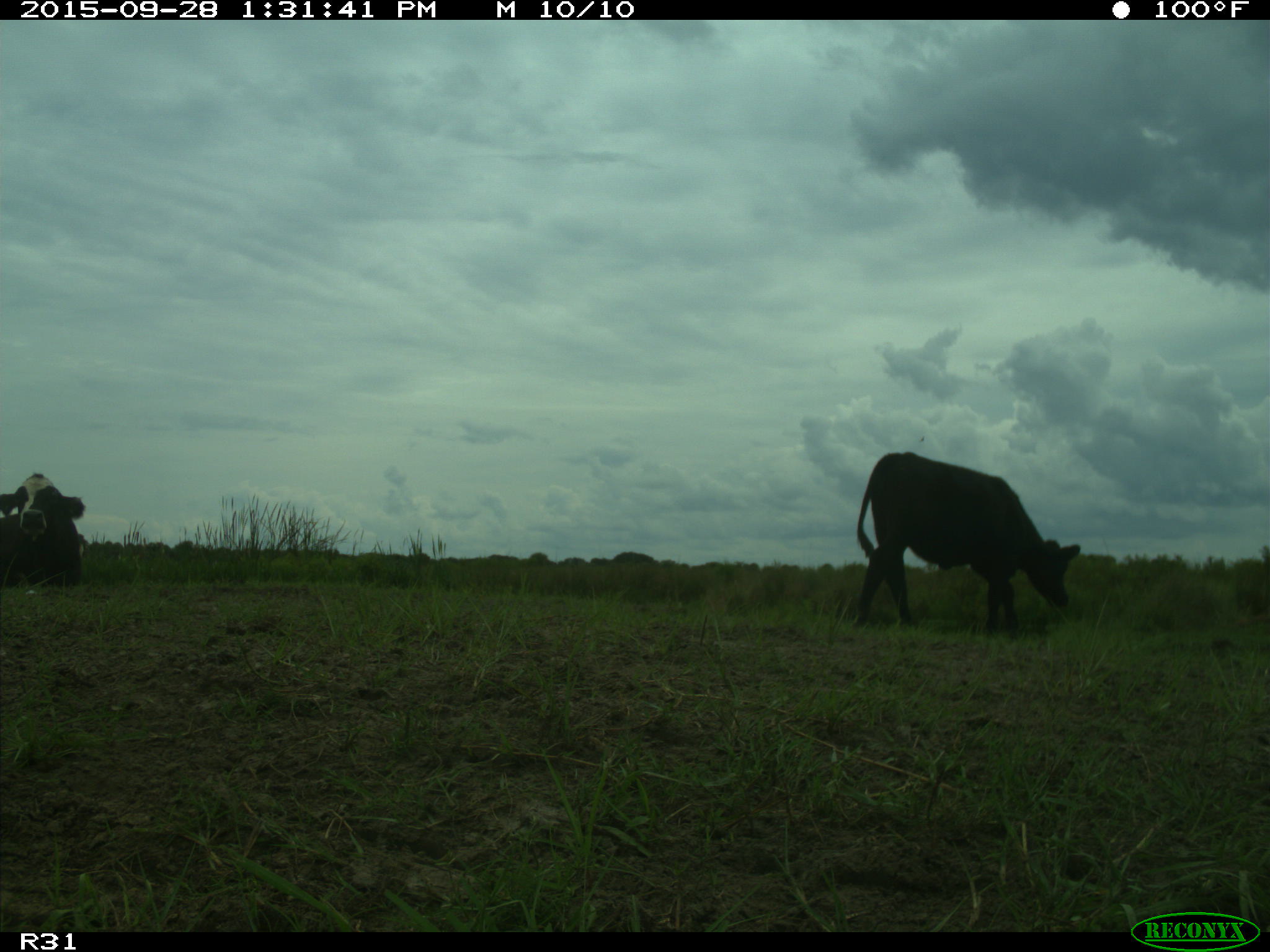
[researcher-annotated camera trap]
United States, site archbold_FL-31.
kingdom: Animalia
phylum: Chordata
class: Mammalia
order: Artiodactyla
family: Bovidae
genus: Bos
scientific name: Bos taurus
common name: domestic cow